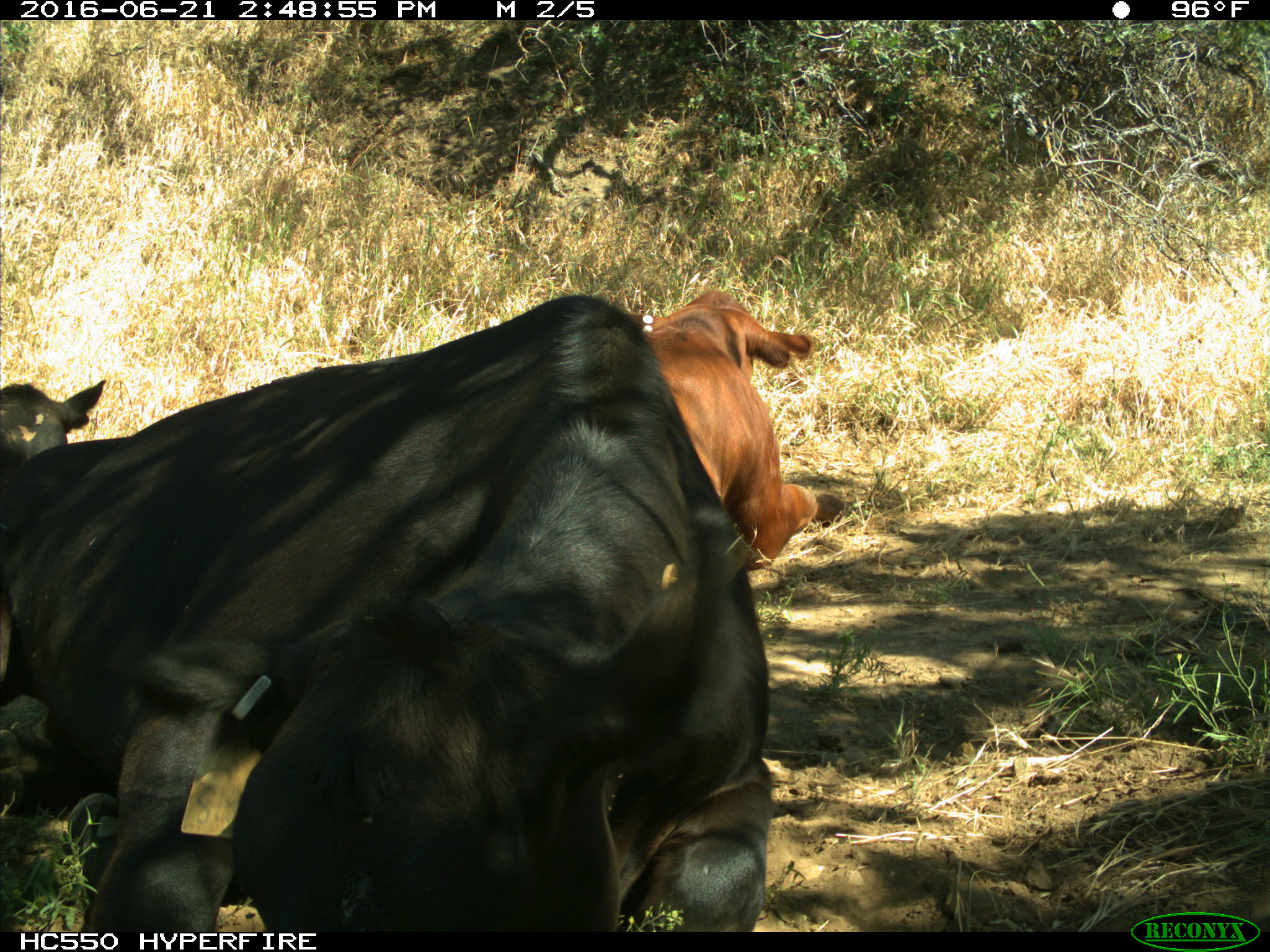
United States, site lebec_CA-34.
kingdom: Animalia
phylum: Chordata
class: Mammalia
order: Artiodactyla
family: Bovidae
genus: Bos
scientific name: Bos taurus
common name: domestic cow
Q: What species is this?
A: Bos taurus (domestic cow).